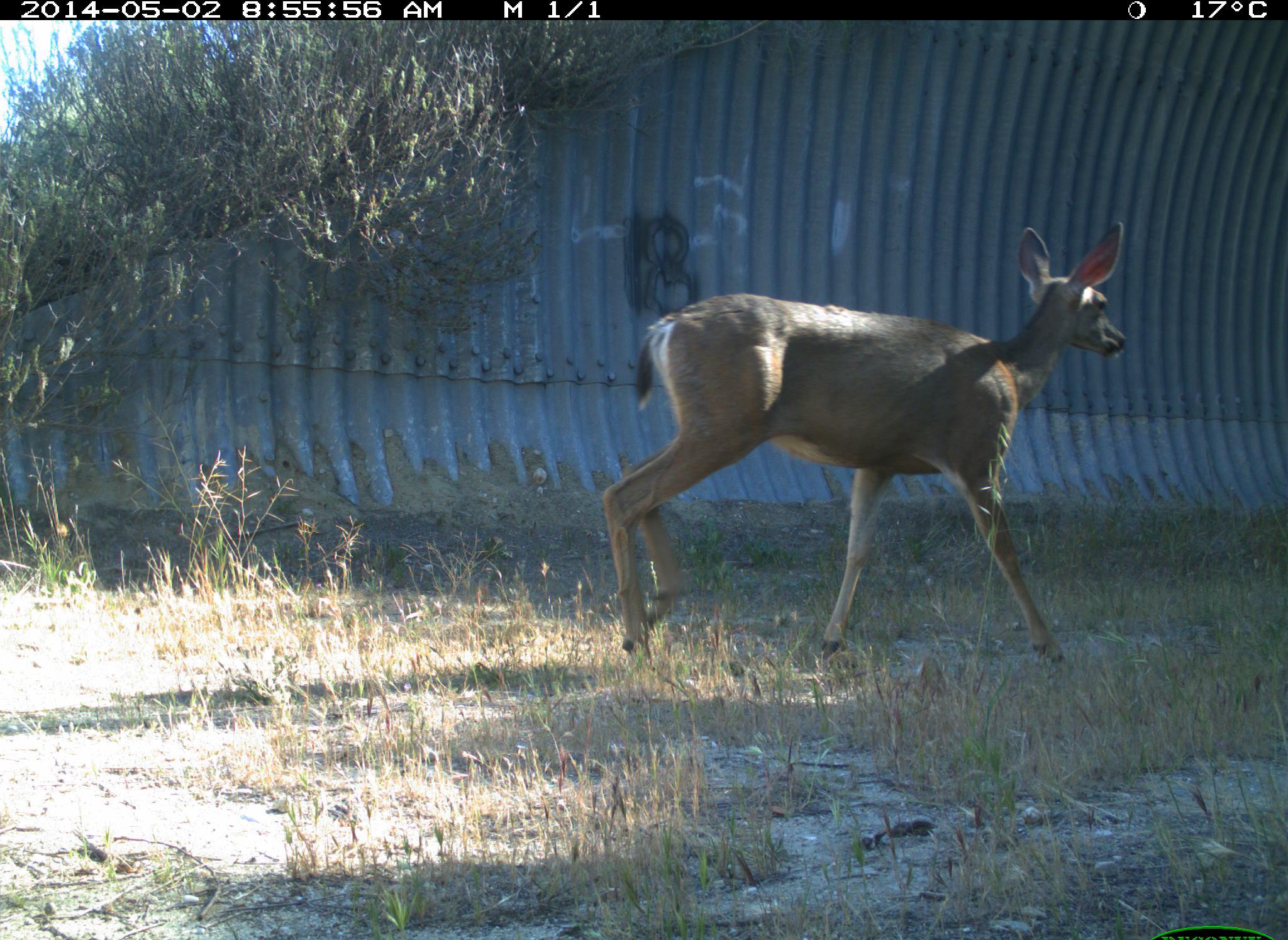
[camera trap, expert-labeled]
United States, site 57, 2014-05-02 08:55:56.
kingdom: Animalia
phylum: Chordata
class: Mammalia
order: Artiodactyla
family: Cervidae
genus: Odocoileus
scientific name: Odocoileus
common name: deer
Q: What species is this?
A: Deer (Odocoileus).